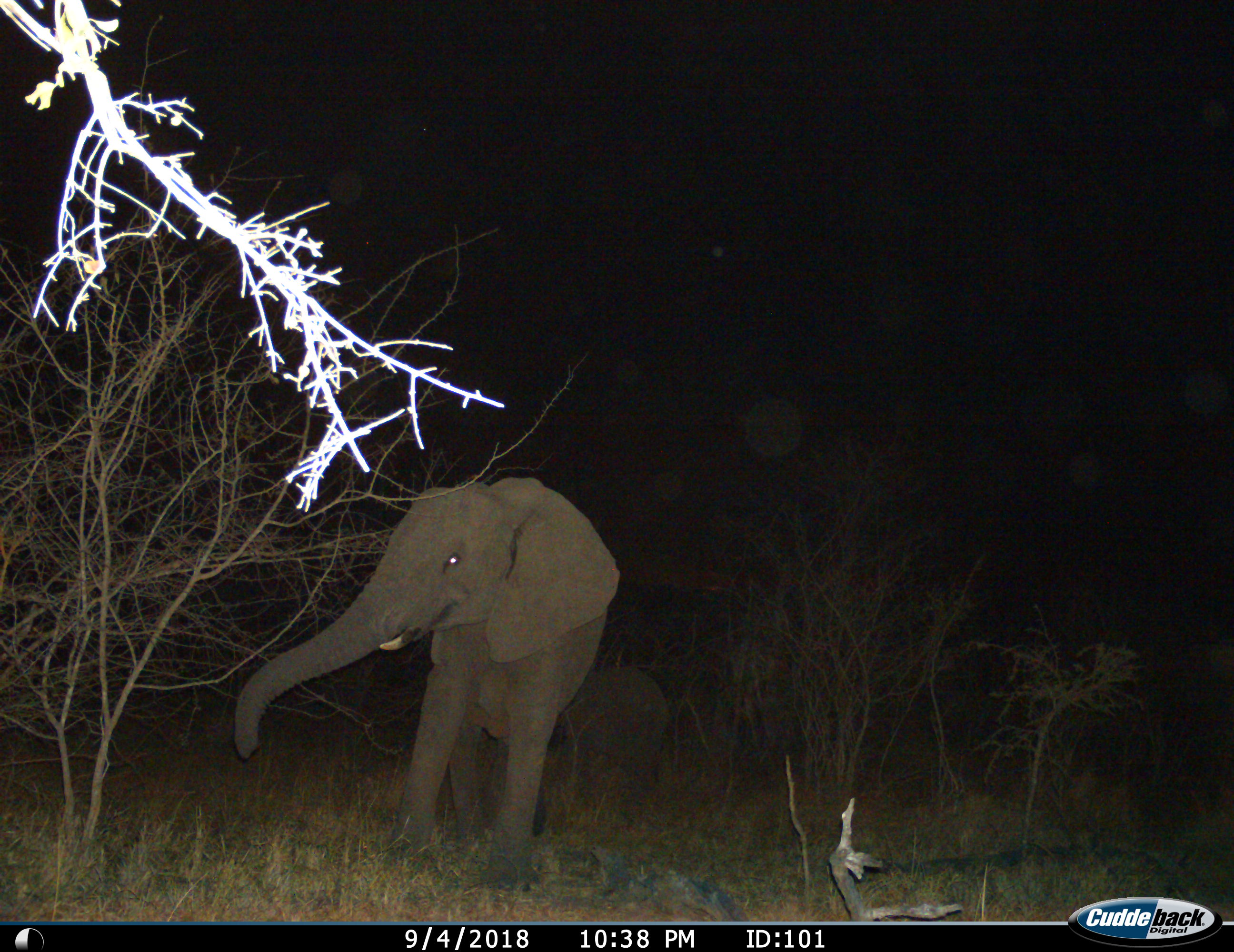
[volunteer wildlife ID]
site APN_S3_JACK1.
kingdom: Animalia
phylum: Chordata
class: Mammalia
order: Proboscidea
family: Elephantidae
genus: Loxodonta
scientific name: Loxodonta africana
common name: african bush elephant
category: elephant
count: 2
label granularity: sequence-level